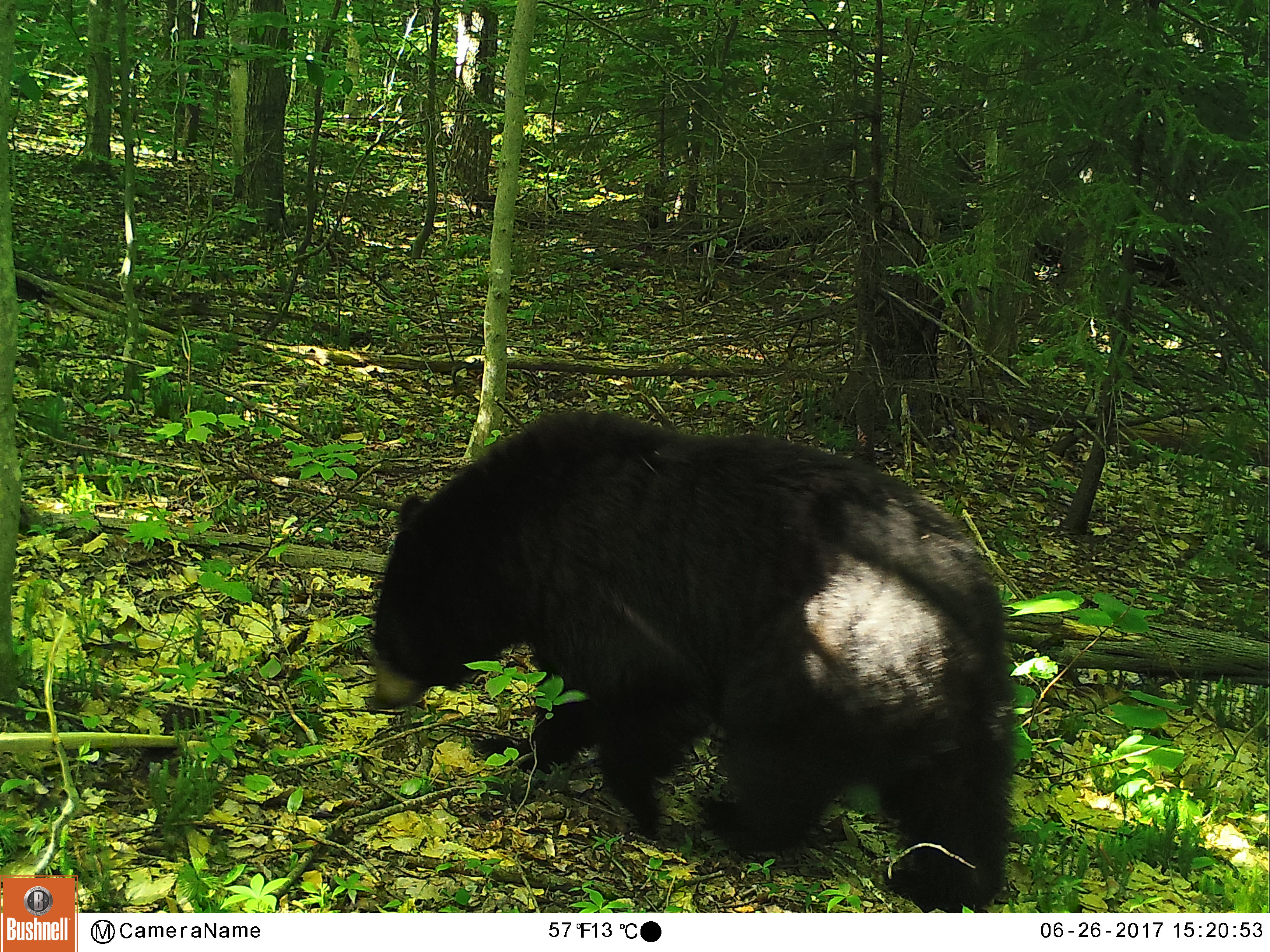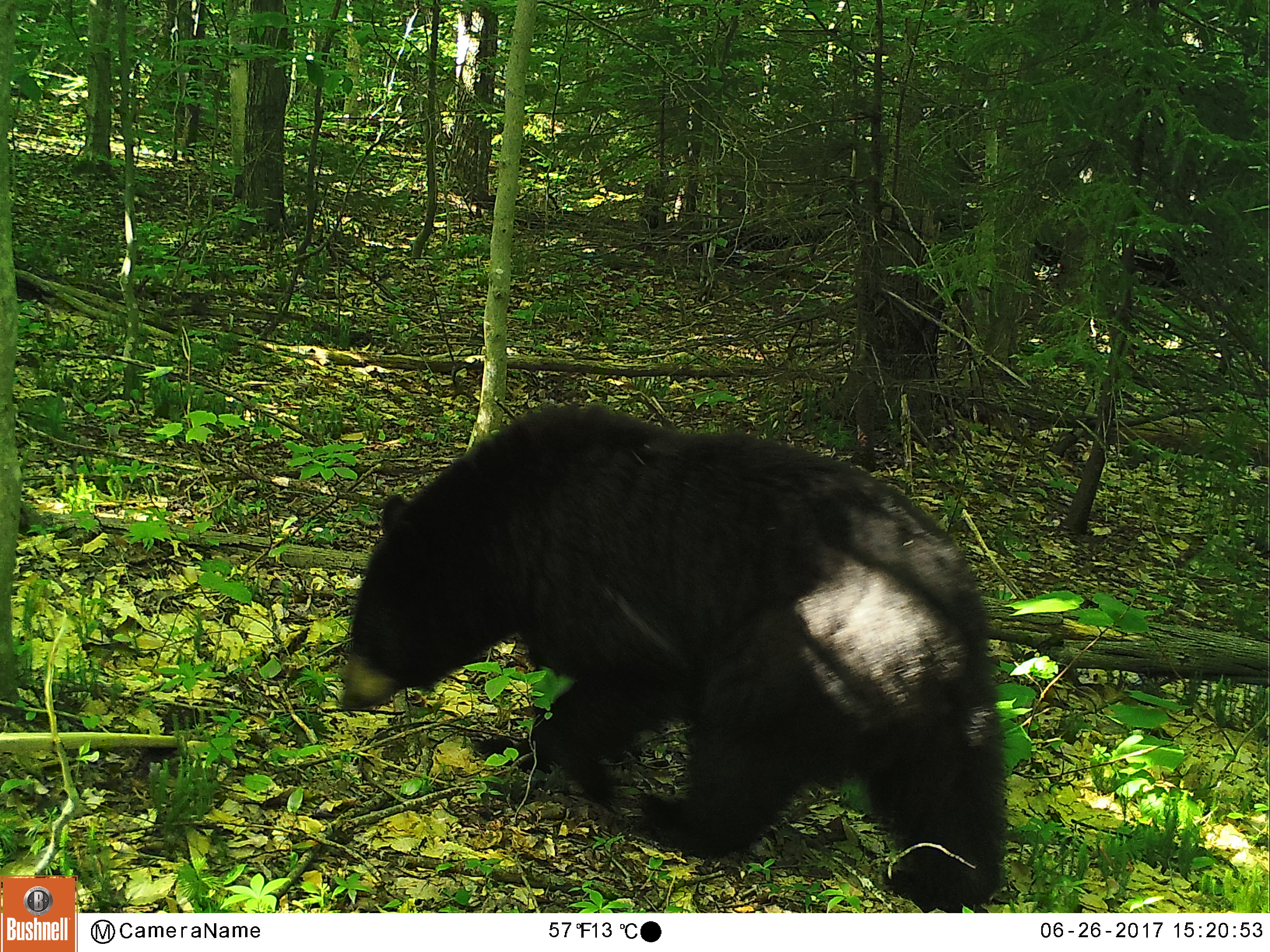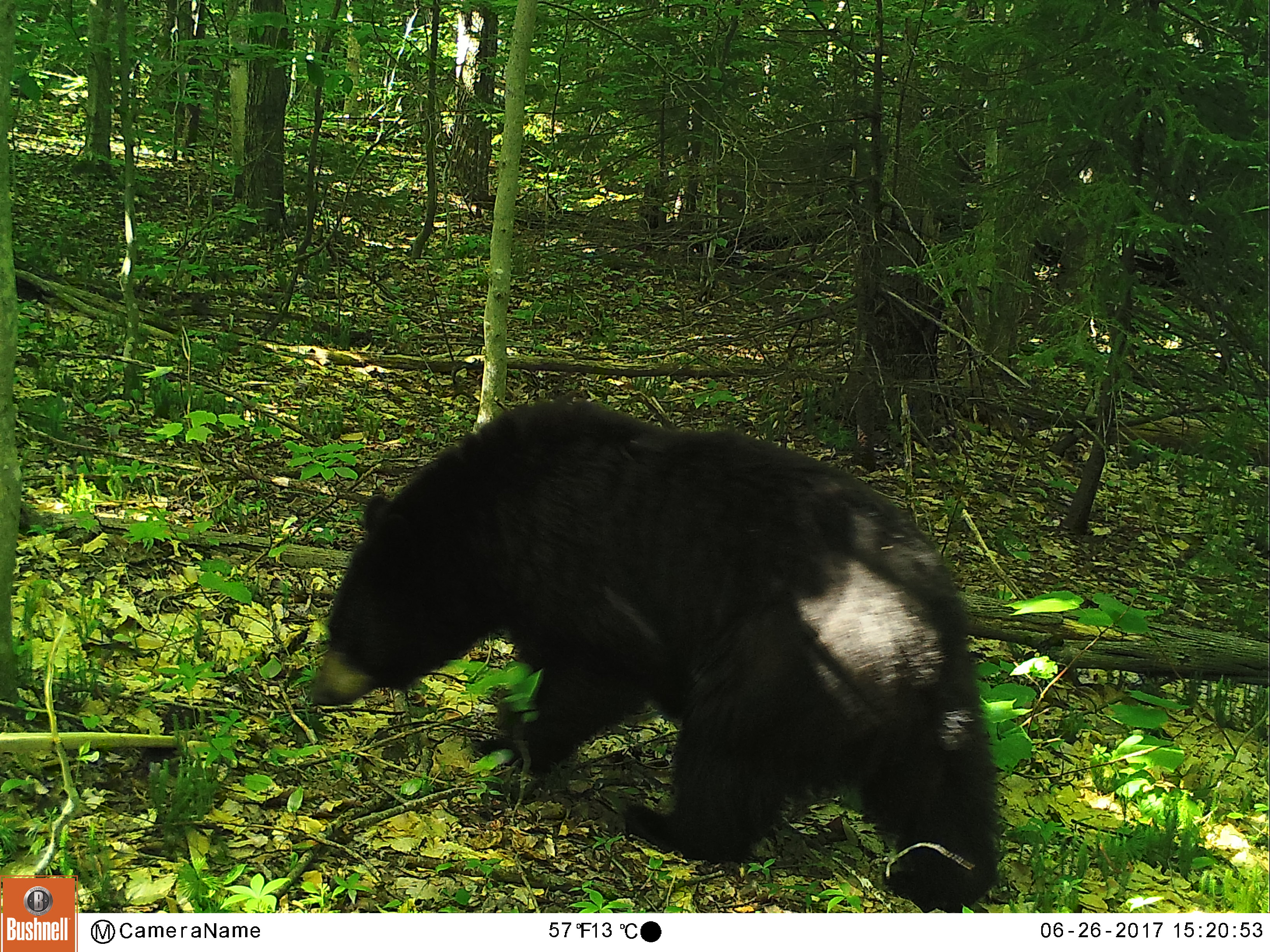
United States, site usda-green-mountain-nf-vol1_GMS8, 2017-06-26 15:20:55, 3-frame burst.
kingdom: Animalia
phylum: Chordata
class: Mammalia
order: Carnivora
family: Ursidae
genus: Ursus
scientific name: Ursus americanus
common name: black bear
Black bear (Ursus americanus).